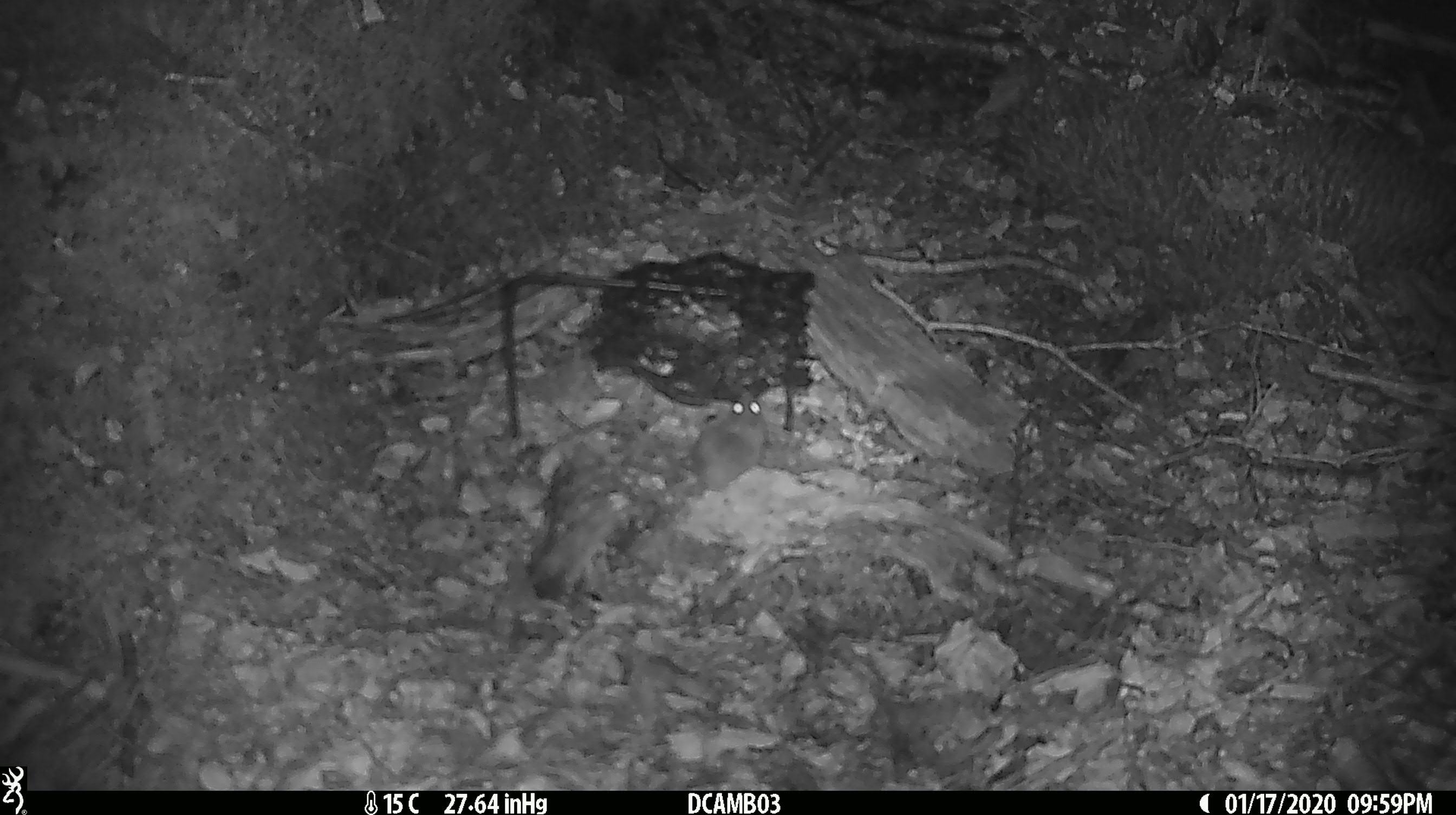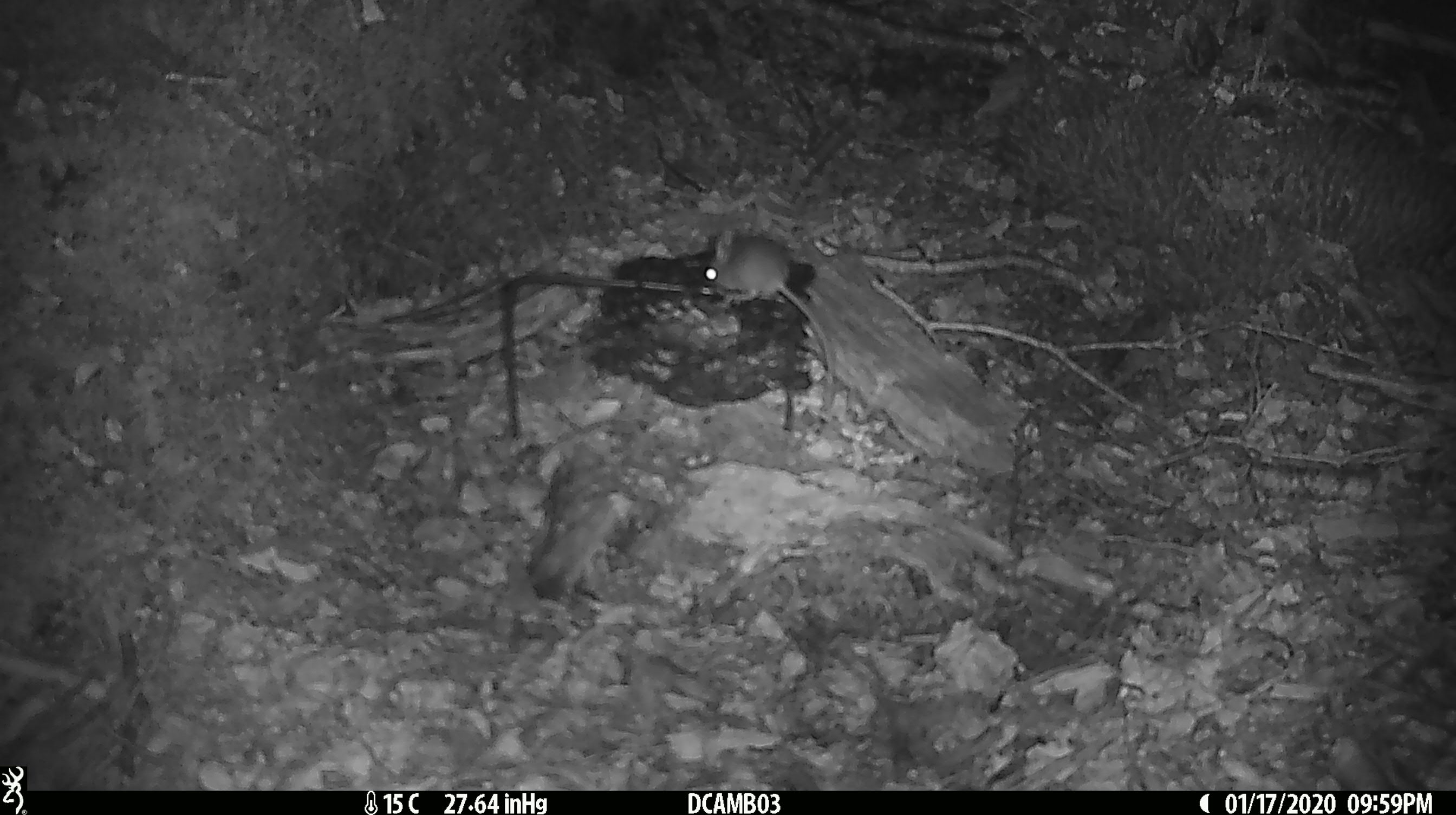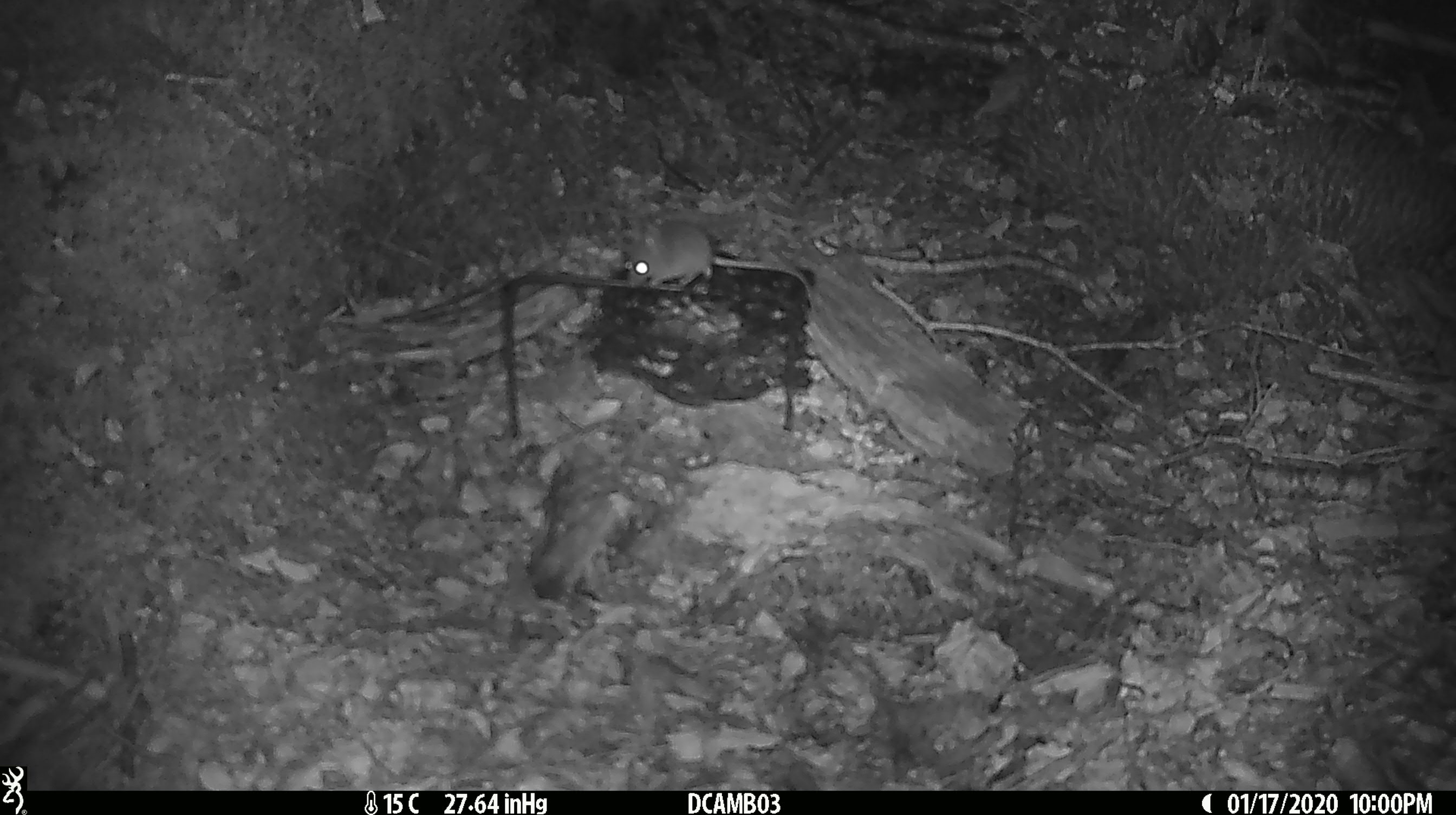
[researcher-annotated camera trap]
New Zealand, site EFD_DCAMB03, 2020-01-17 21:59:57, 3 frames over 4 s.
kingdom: Animalia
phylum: Chordata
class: Mammalia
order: Rodentia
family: Muridae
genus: Mus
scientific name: Mus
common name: mouse